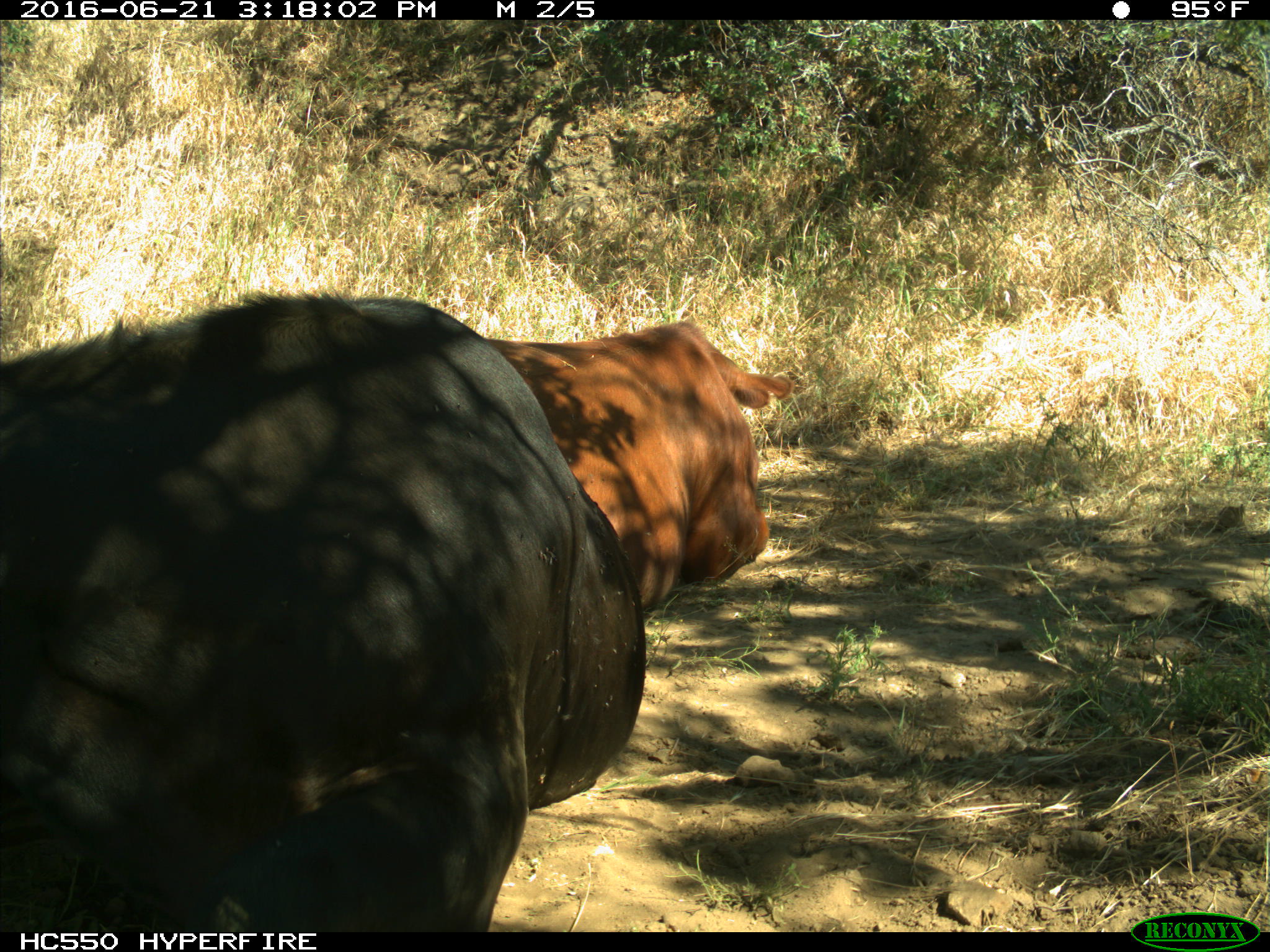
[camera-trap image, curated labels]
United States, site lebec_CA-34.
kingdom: Animalia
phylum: Chordata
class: Mammalia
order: Artiodactyla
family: Bovidae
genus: Bos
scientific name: Bos taurus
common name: domestic cow